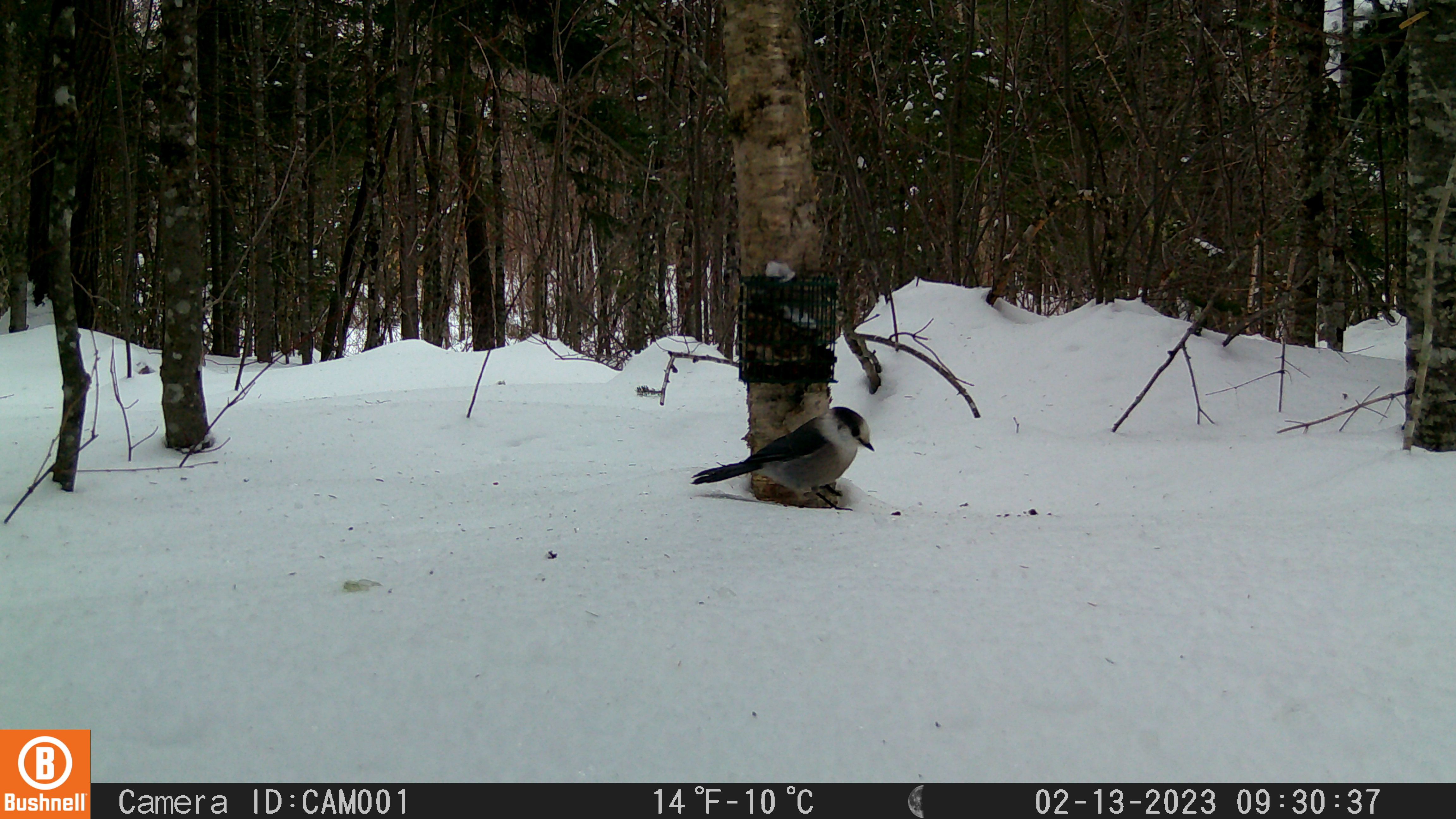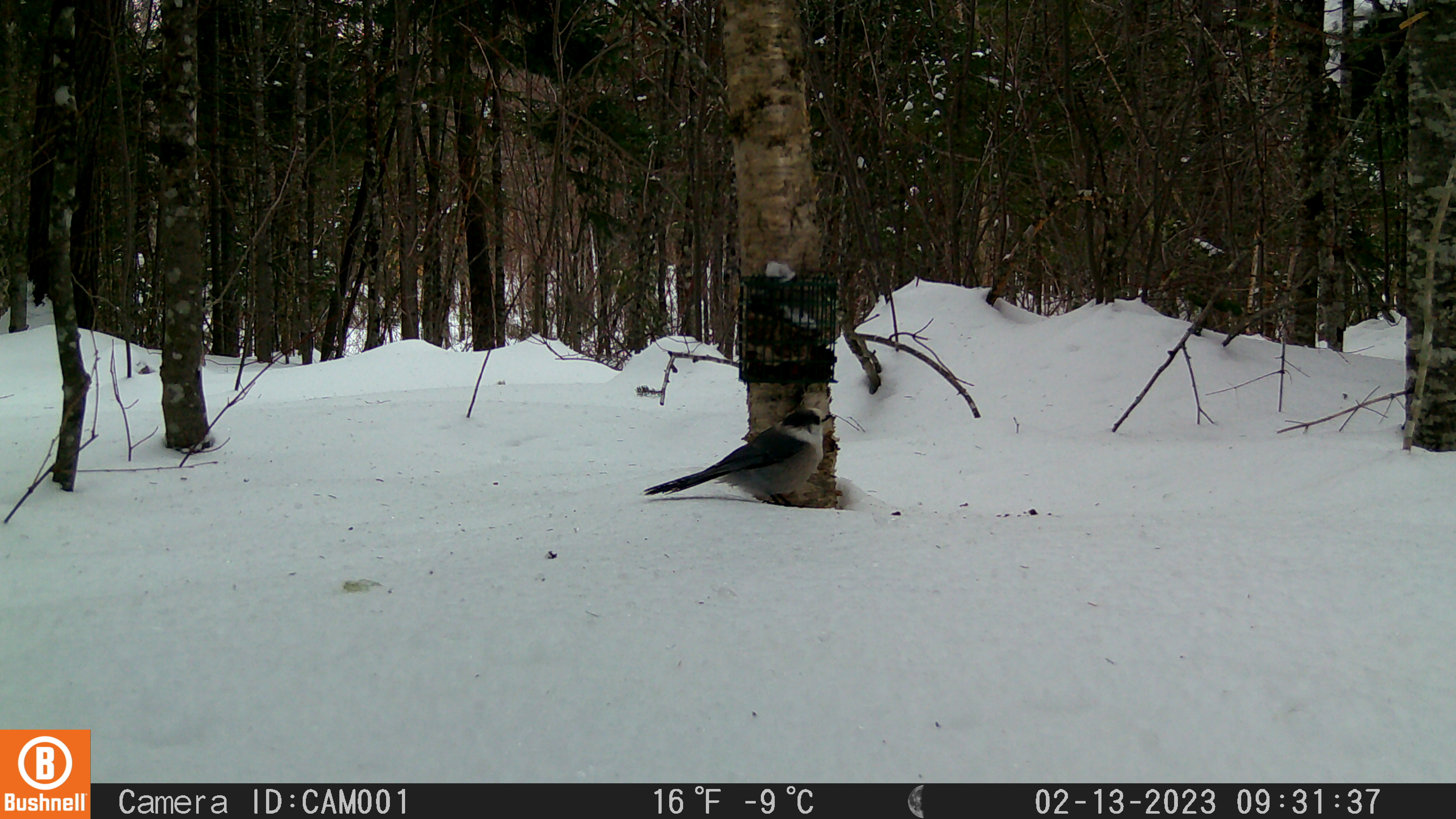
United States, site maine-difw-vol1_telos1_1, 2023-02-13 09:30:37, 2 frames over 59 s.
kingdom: Animalia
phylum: Chordata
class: Aves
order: Passeriformes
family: Corvidae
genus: Perisoreus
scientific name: Perisoreus canadensis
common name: canada jay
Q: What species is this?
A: Canada jay (Perisoreus canadensis).